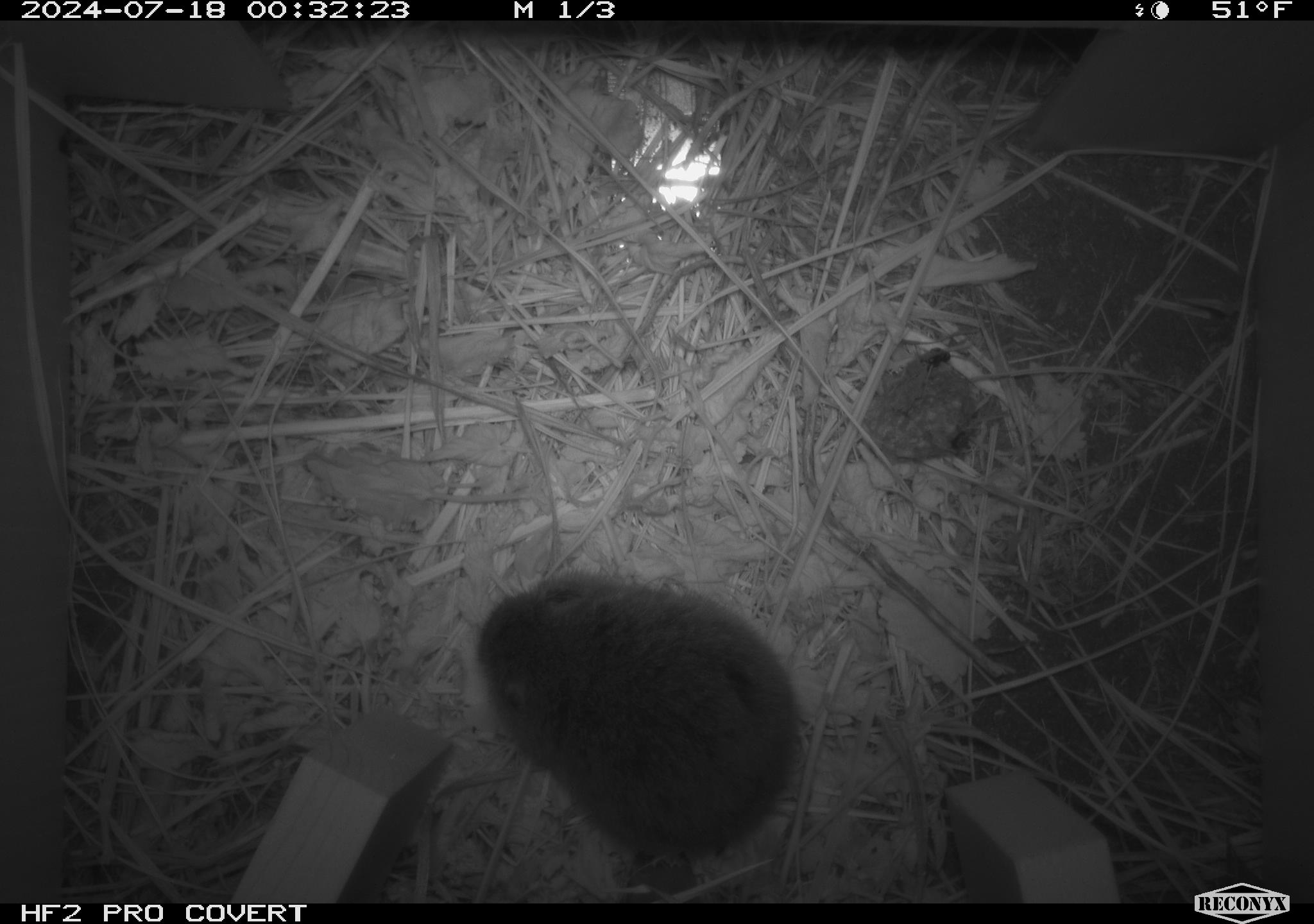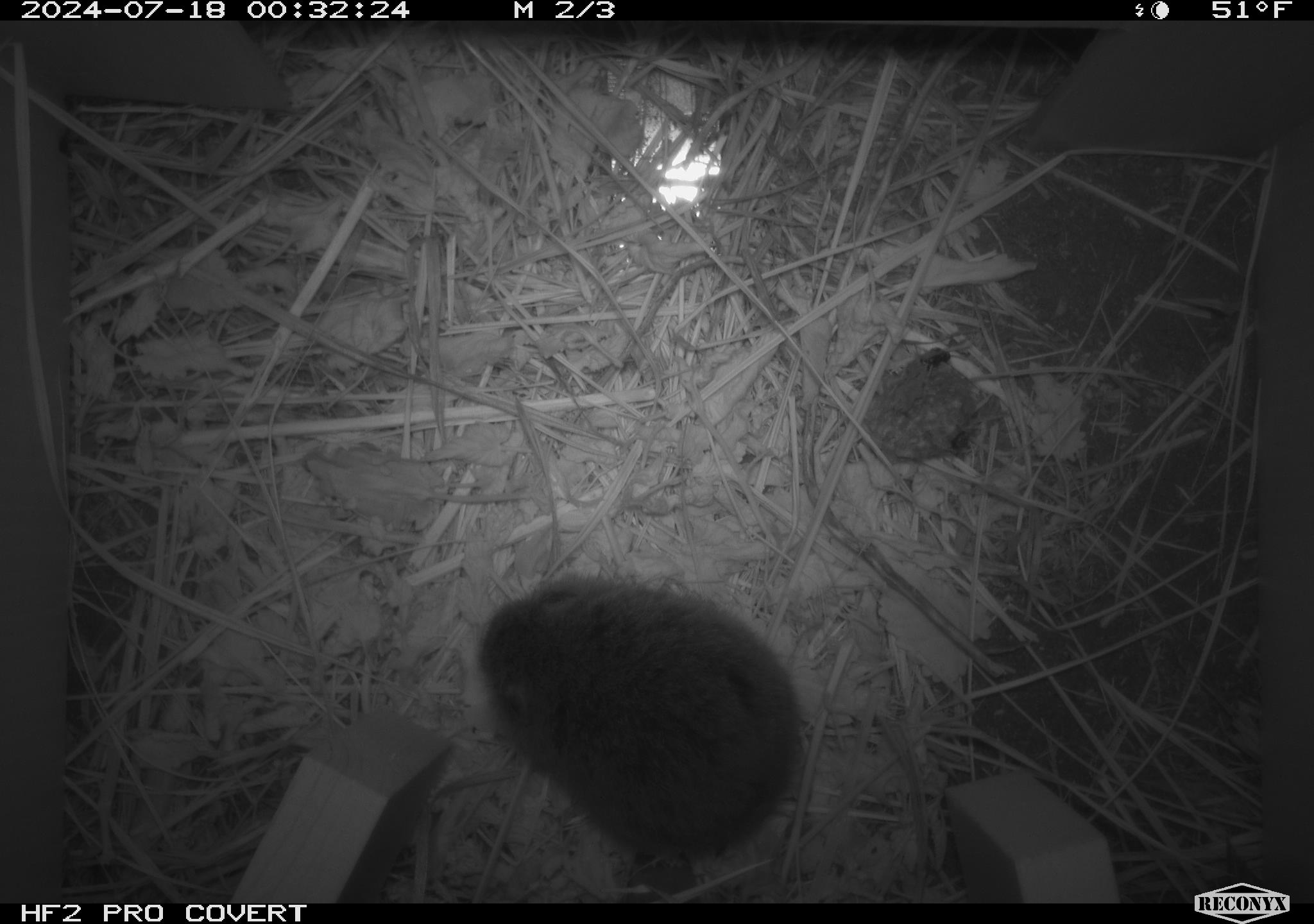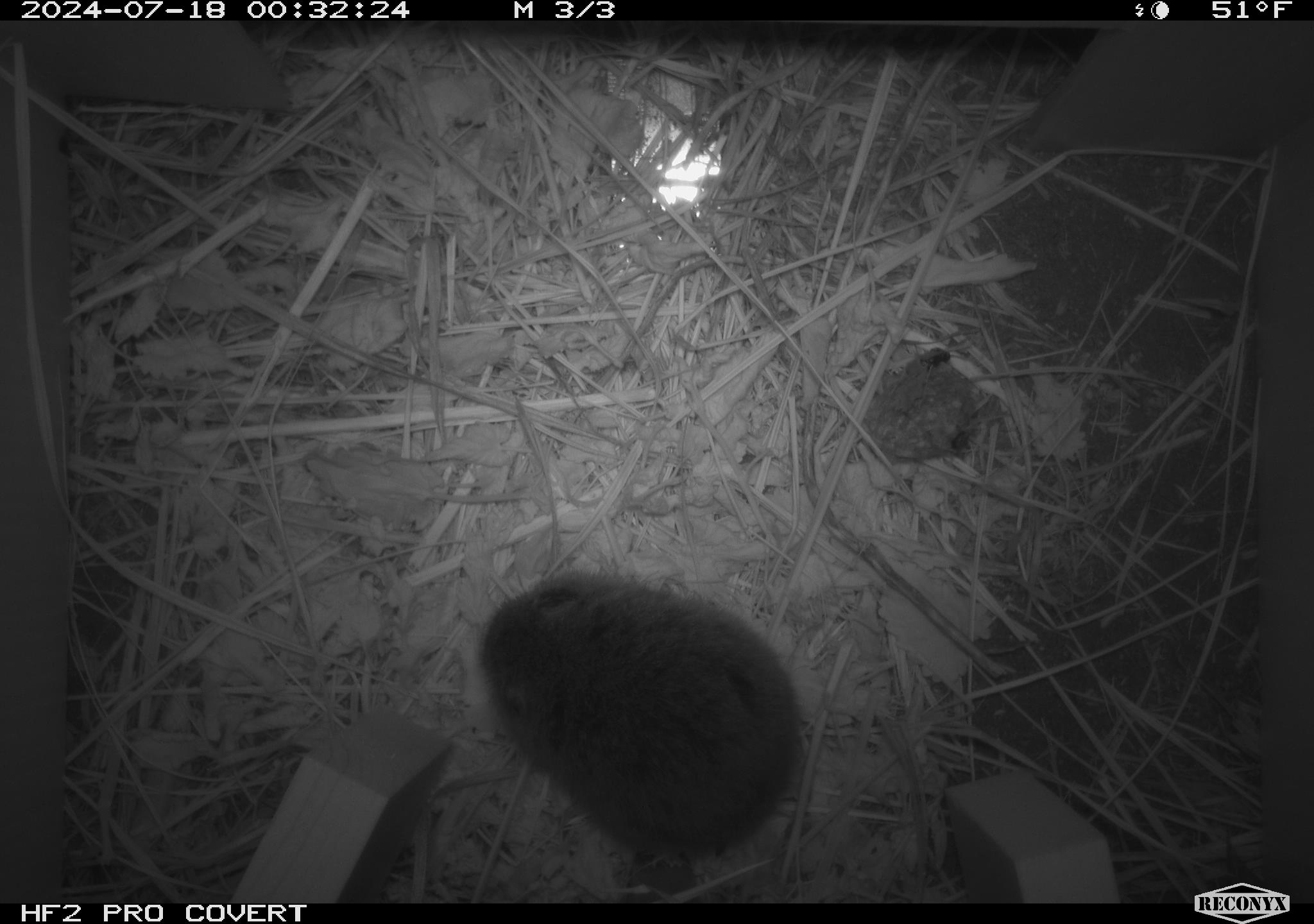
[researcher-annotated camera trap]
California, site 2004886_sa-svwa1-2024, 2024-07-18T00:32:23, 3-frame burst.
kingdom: Animalia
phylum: Arthropoda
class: Insecta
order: Hymenoptera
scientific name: Hymenoptera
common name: ants, bees, wasps, and sawflies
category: hymenoptera order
Hymenoptera order (ants, bees, wasps, and sawflies) (Hymenoptera).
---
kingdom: Animalia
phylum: Chordata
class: Mammalia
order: Rodentia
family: Cricetidae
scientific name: Arvicolinae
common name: voles, lemmings, and muskrats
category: arvicolinae subfamily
Arvicolinae subfamily (voles, lemmings, and muskrats) (Arvicolinae).